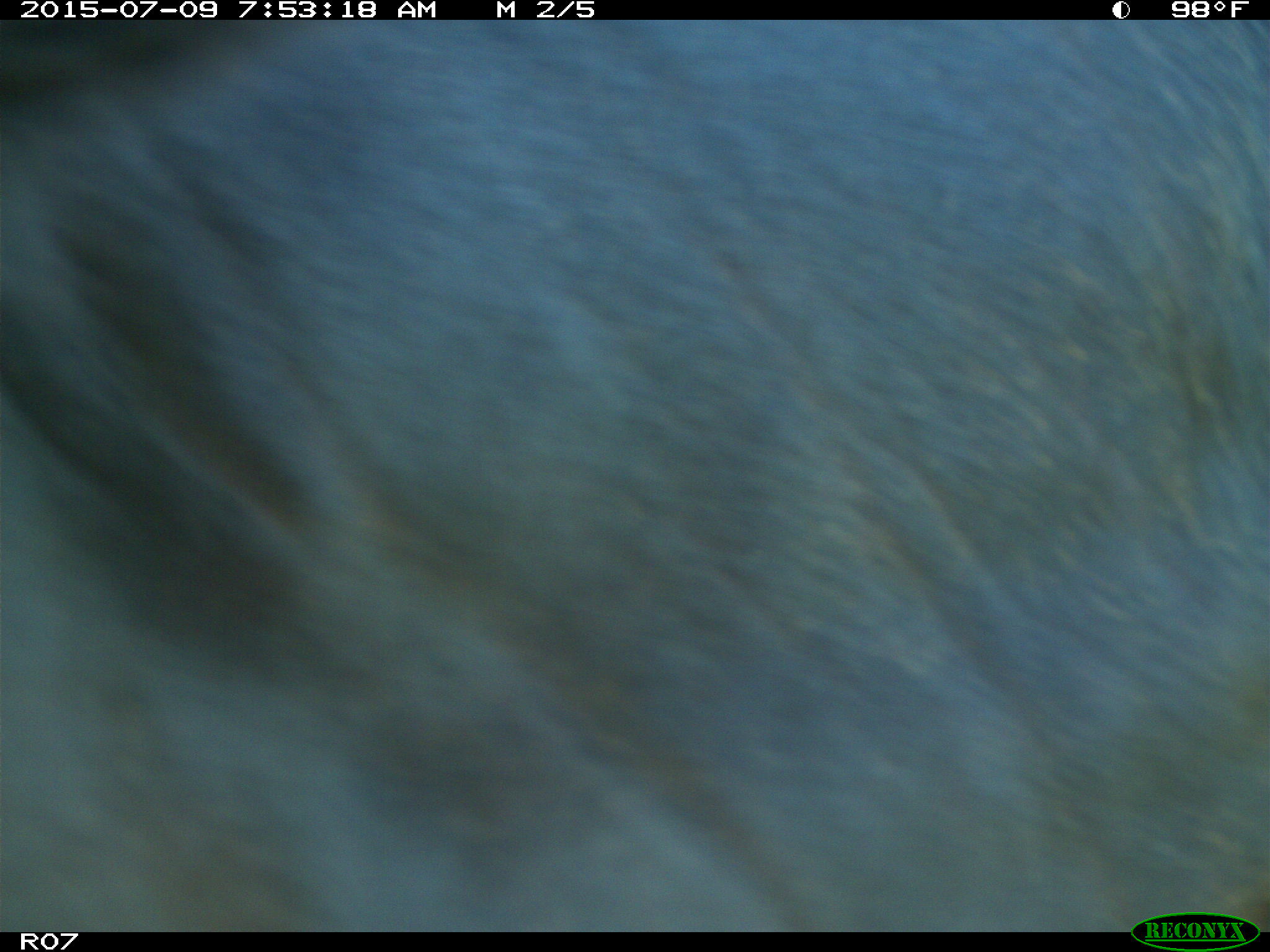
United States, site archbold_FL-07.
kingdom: Animalia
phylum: Chordata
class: Mammalia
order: Artiodactyla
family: Bovidae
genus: Bos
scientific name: Bos taurus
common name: domestic cow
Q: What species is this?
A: Bos taurus (domestic cow).